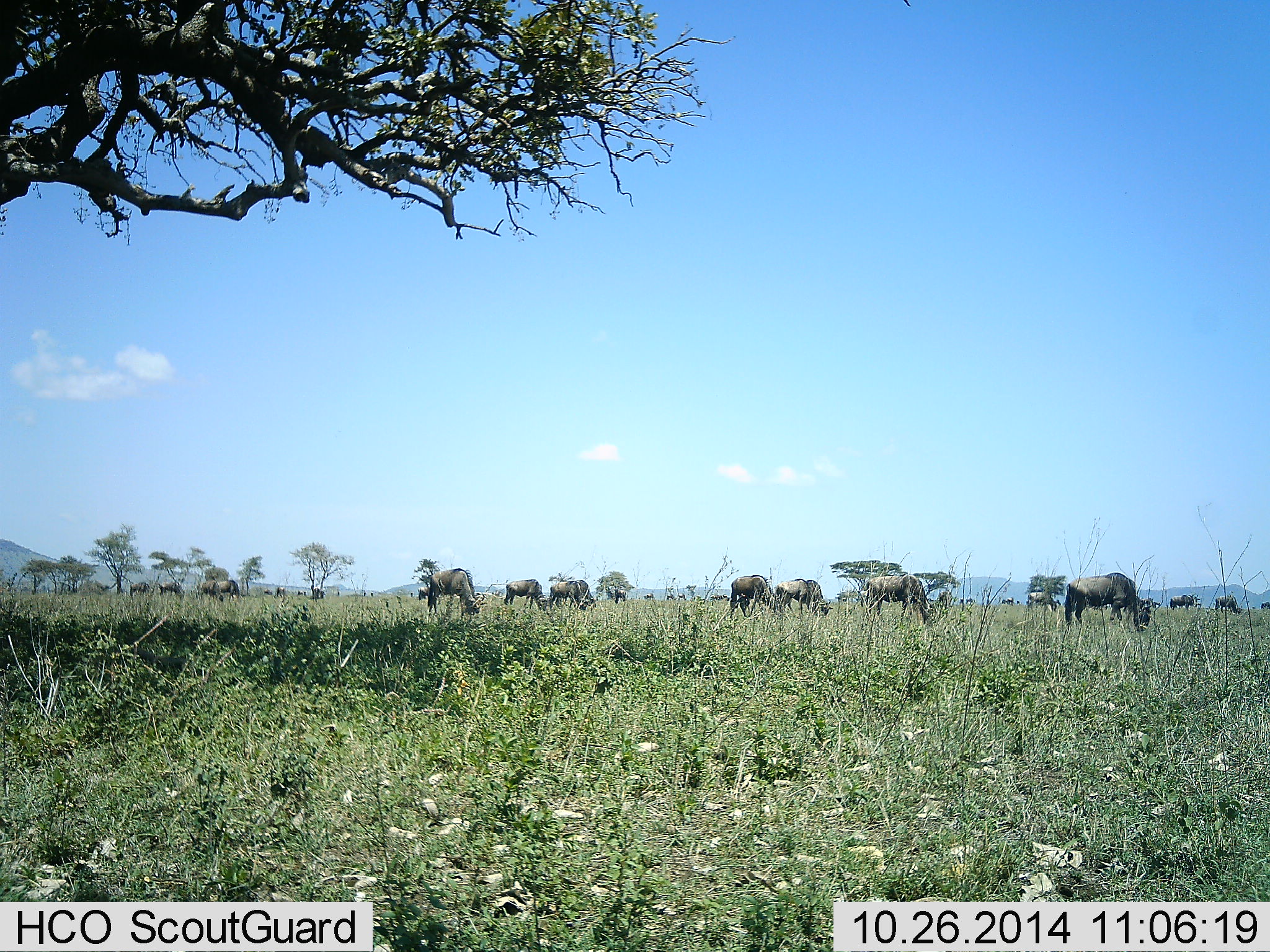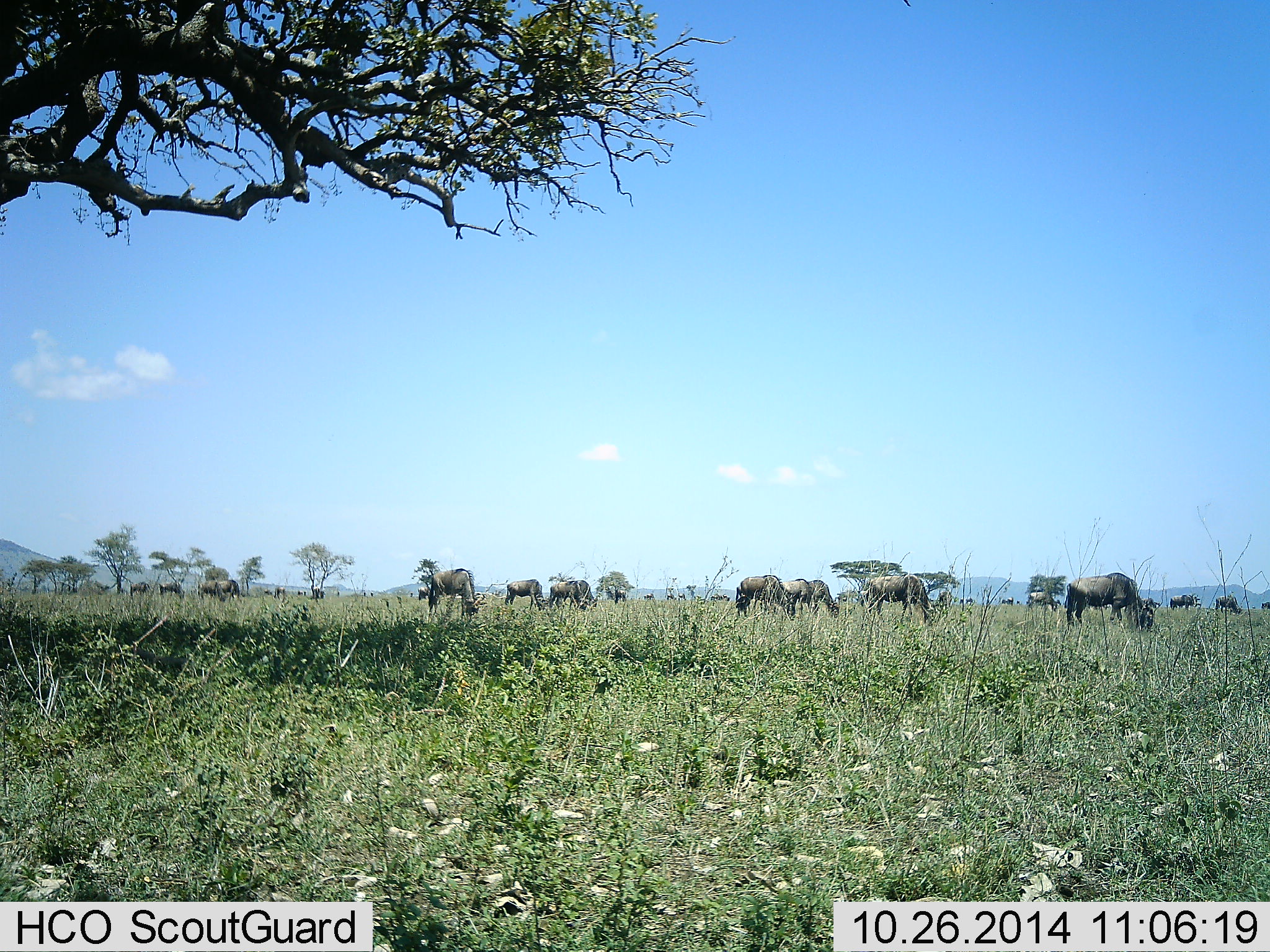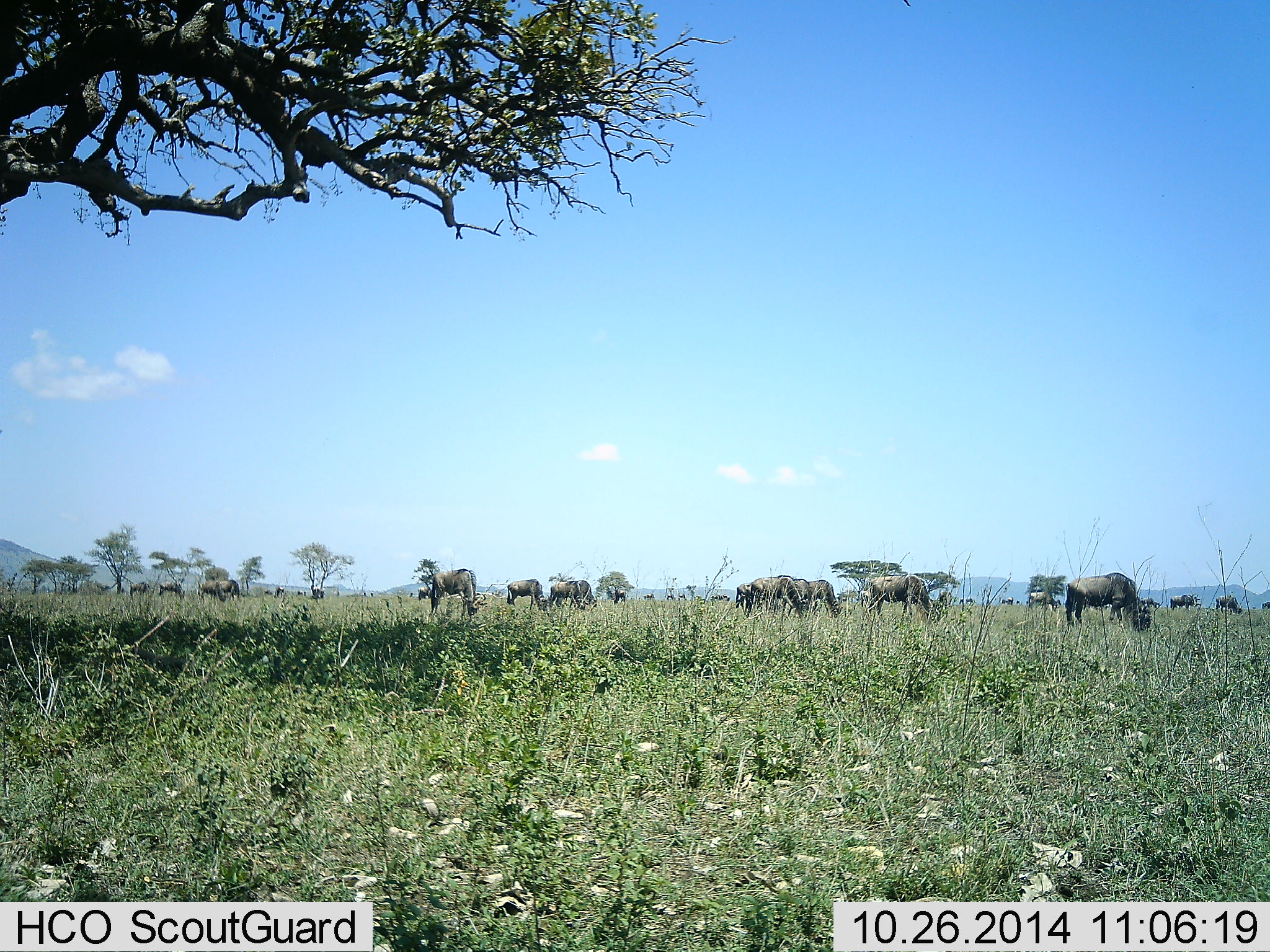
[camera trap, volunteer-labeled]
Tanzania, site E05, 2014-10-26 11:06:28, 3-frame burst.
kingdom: Animalia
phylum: Chordata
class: Mammalia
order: Artiodactyla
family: Bovidae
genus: Connochaetes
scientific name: Connochaetes taurinus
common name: blue wildebeest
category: wildebeest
Wildebeest (blue wildebeest) (Connochaetes taurinus), count 11-50. Behavior (volunteer vote fractions): standing 20%, resting 0%, moving 20%, interacting 0%. Young present (vote fraction): 0%. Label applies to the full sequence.